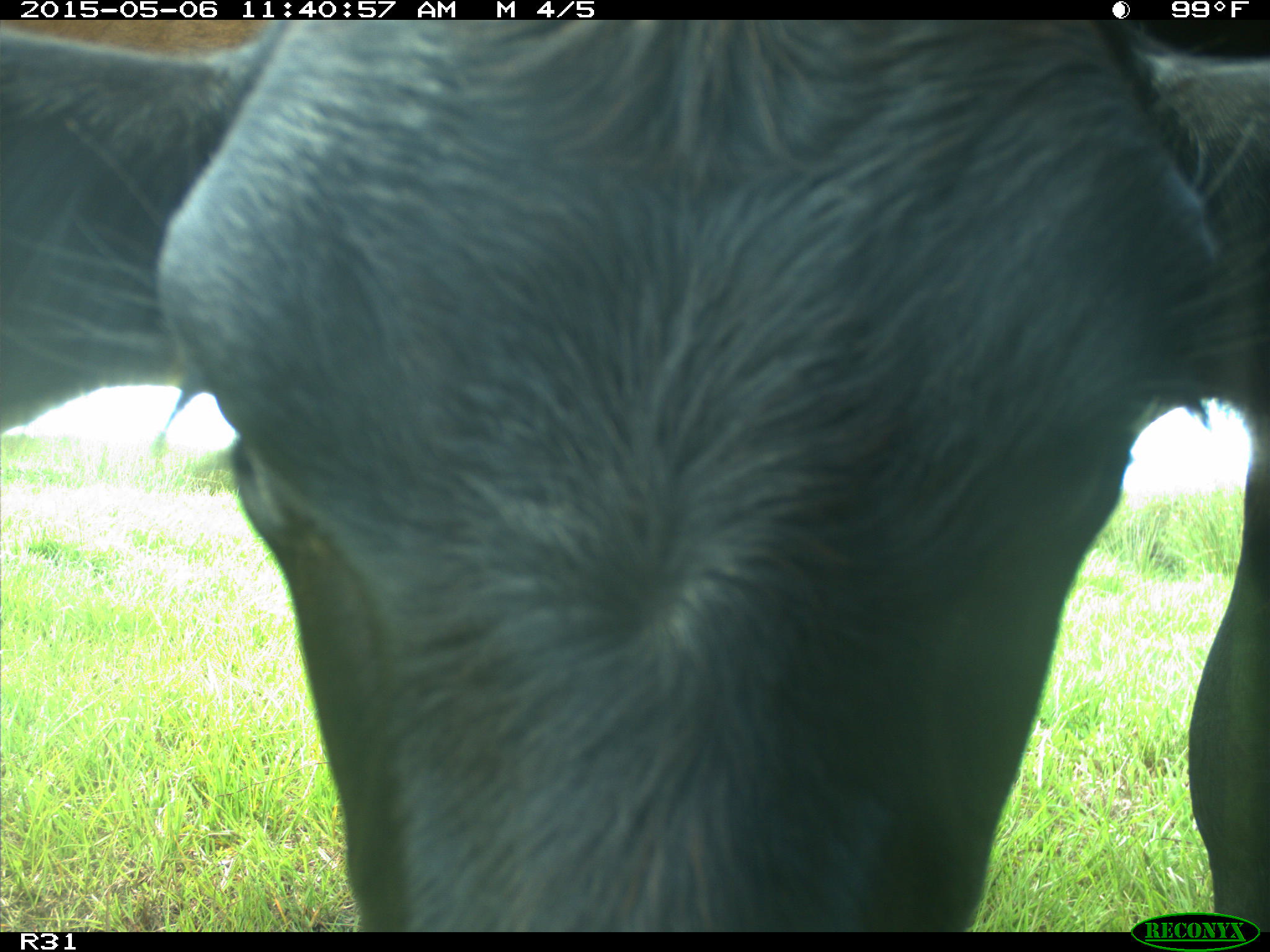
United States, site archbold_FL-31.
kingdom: Animalia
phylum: Chordata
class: Mammalia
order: Artiodactyla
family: Bovidae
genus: Bos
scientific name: Bos taurus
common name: domestic cow